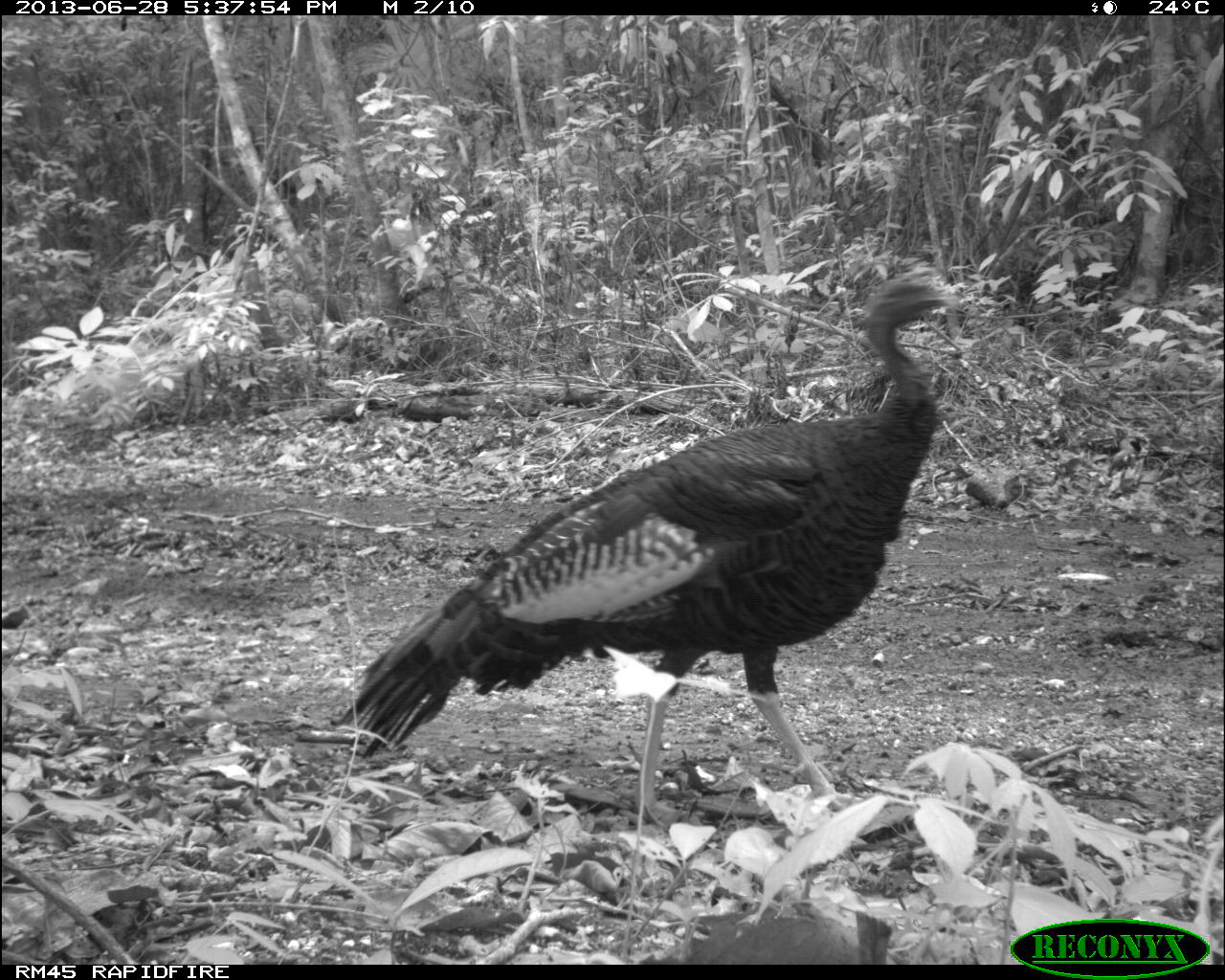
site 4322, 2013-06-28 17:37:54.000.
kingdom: Animalia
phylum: Chordata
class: Aves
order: Galliformes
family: Phasianidae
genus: Meleagris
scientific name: Meleagris ocellata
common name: ocellated turkey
Meleagris ocellata (ocellated turkey), count 1, sex male.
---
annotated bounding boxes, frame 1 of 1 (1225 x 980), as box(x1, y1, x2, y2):
meleagris ocellata: box(336, 271, 961, 819)